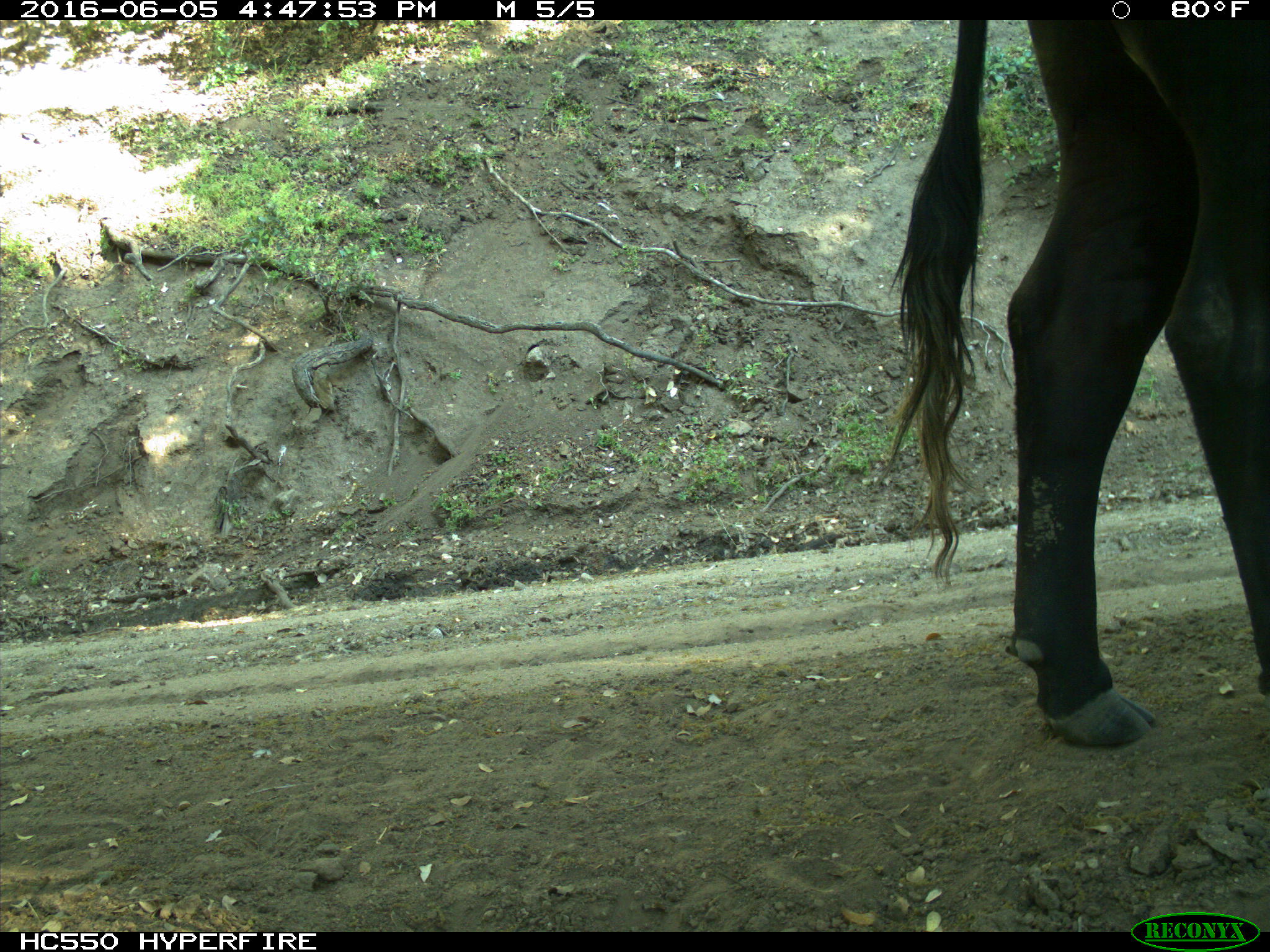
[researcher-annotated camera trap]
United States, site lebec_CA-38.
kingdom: Animalia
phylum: Chordata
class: Mammalia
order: Artiodactyla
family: Bovidae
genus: Bos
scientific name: Bos taurus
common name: domestic cow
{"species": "Bos taurus (domestic cow)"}